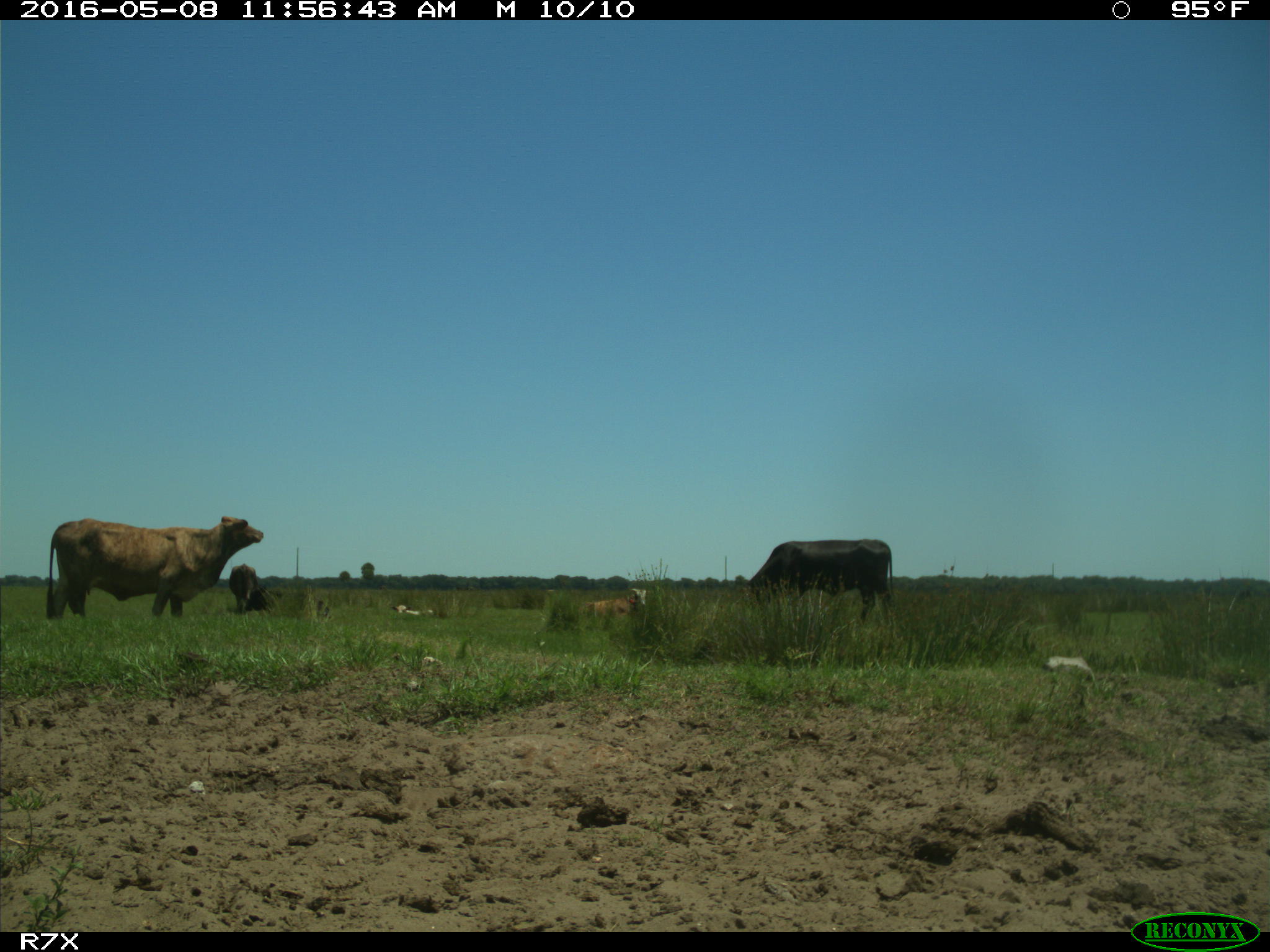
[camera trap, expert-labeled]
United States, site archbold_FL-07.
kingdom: Animalia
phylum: Chordata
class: Mammalia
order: Artiodactyla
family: Bovidae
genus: Bos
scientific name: Bos taurus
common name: domestic cow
Bos taurus (domestic cow).